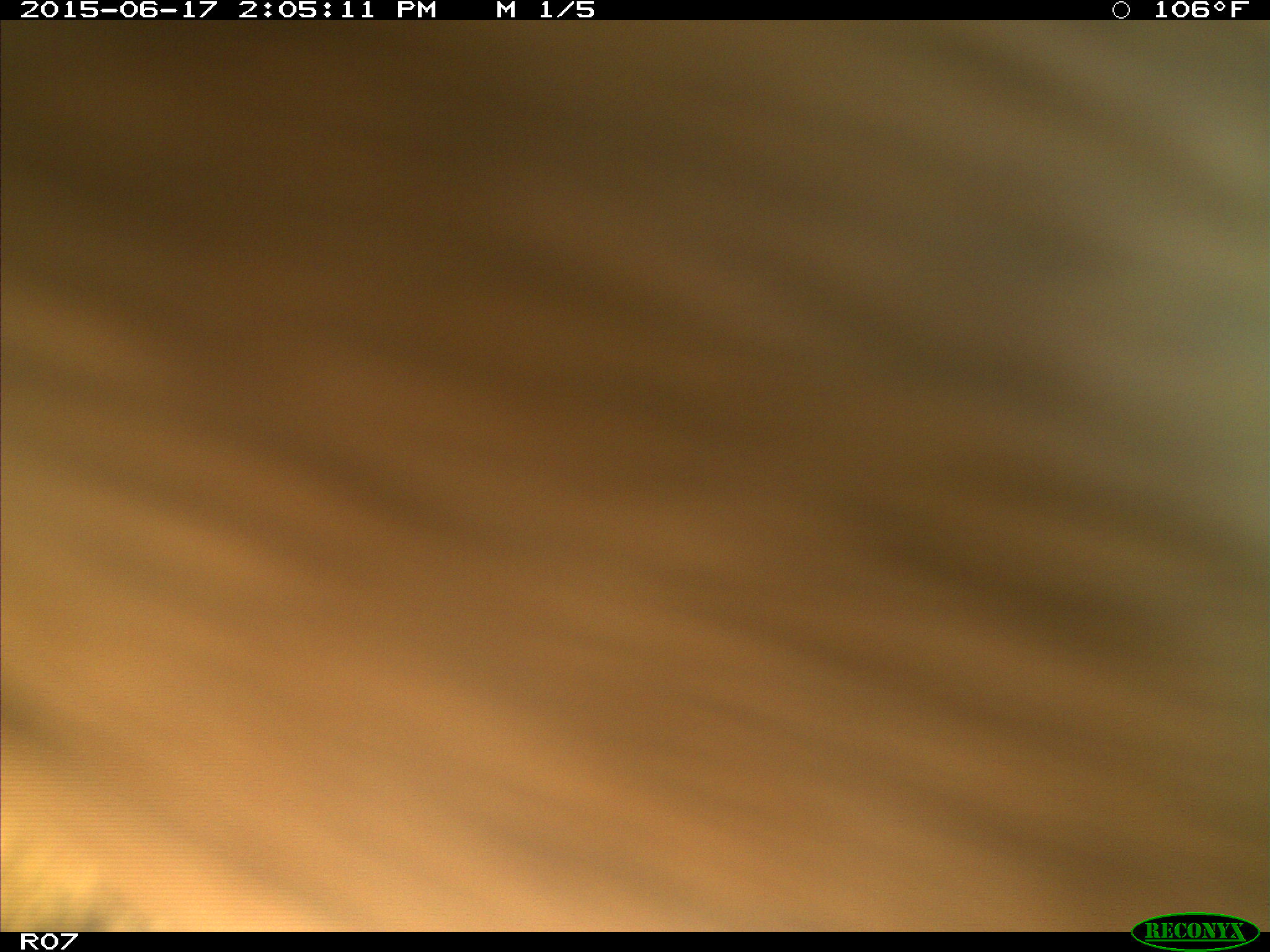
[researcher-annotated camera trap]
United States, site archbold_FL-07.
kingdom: Animalia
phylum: Chordata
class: Mammalia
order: Artiodactyla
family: Bovidae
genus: Bos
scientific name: Bos taurus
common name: domestic cow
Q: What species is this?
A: Bos taurus (domestic cow).